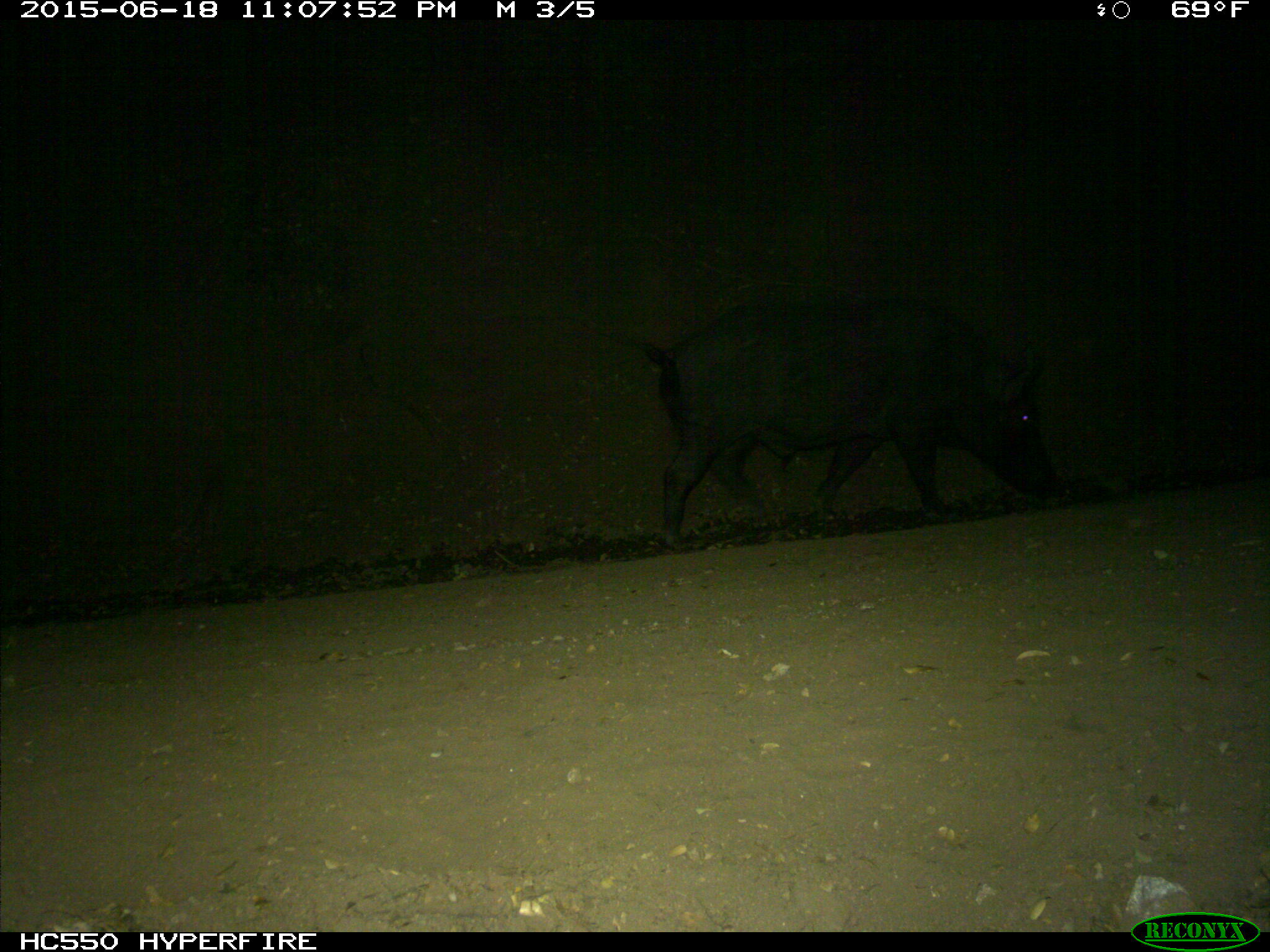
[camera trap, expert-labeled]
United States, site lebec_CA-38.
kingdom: Animalia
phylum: Chordata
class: Mammalia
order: Artiodactyla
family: Suidae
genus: Sus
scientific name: Sus scrofa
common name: wild boar